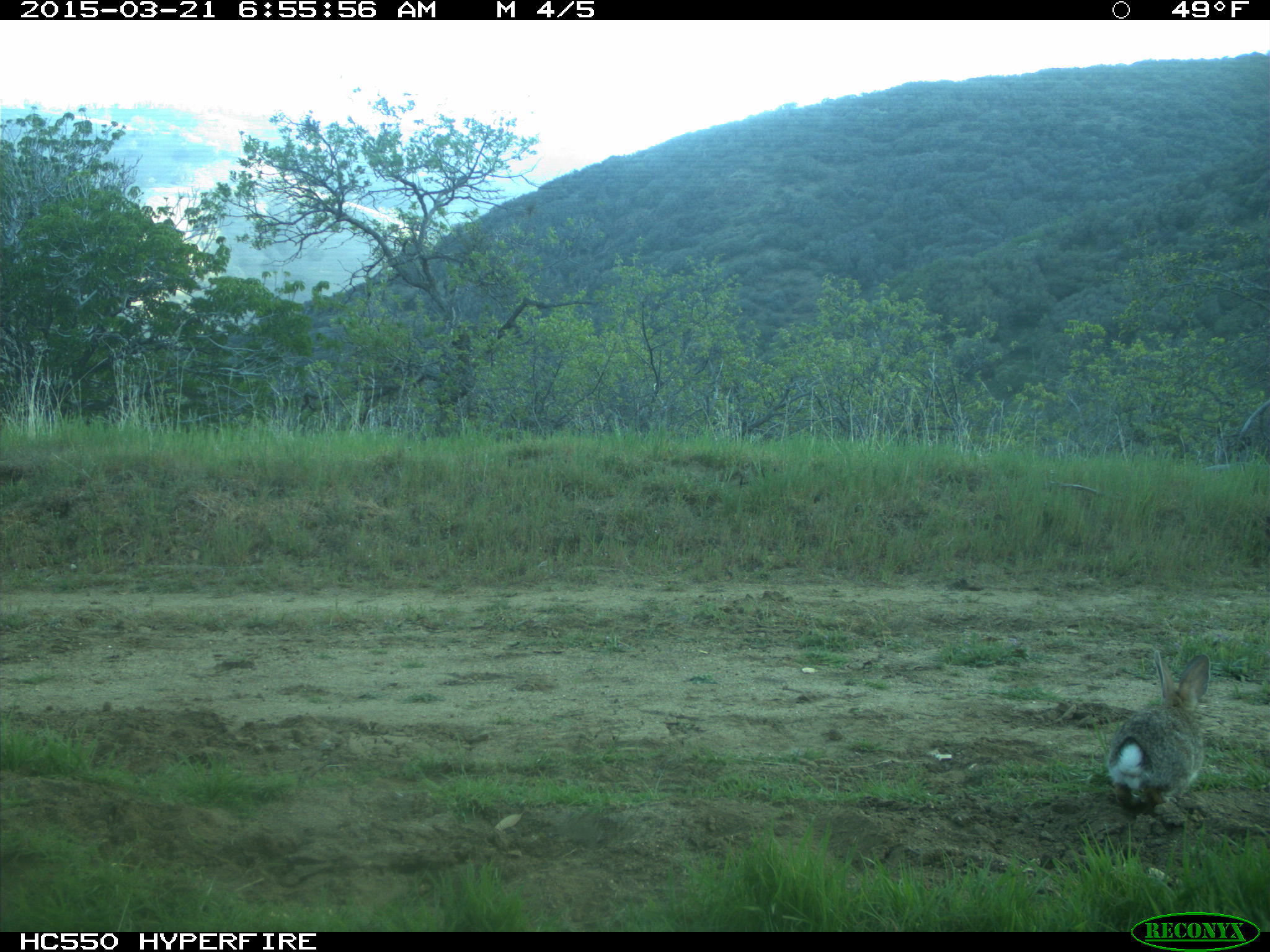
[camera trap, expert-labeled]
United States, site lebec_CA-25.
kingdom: Animalia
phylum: Chordata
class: Mammalia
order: Lagomorpha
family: Leporidae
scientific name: Leporidae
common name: rabbits and hares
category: unidentified rabbit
Unidentified rabbit (rabbits and hares) (Leporidae).